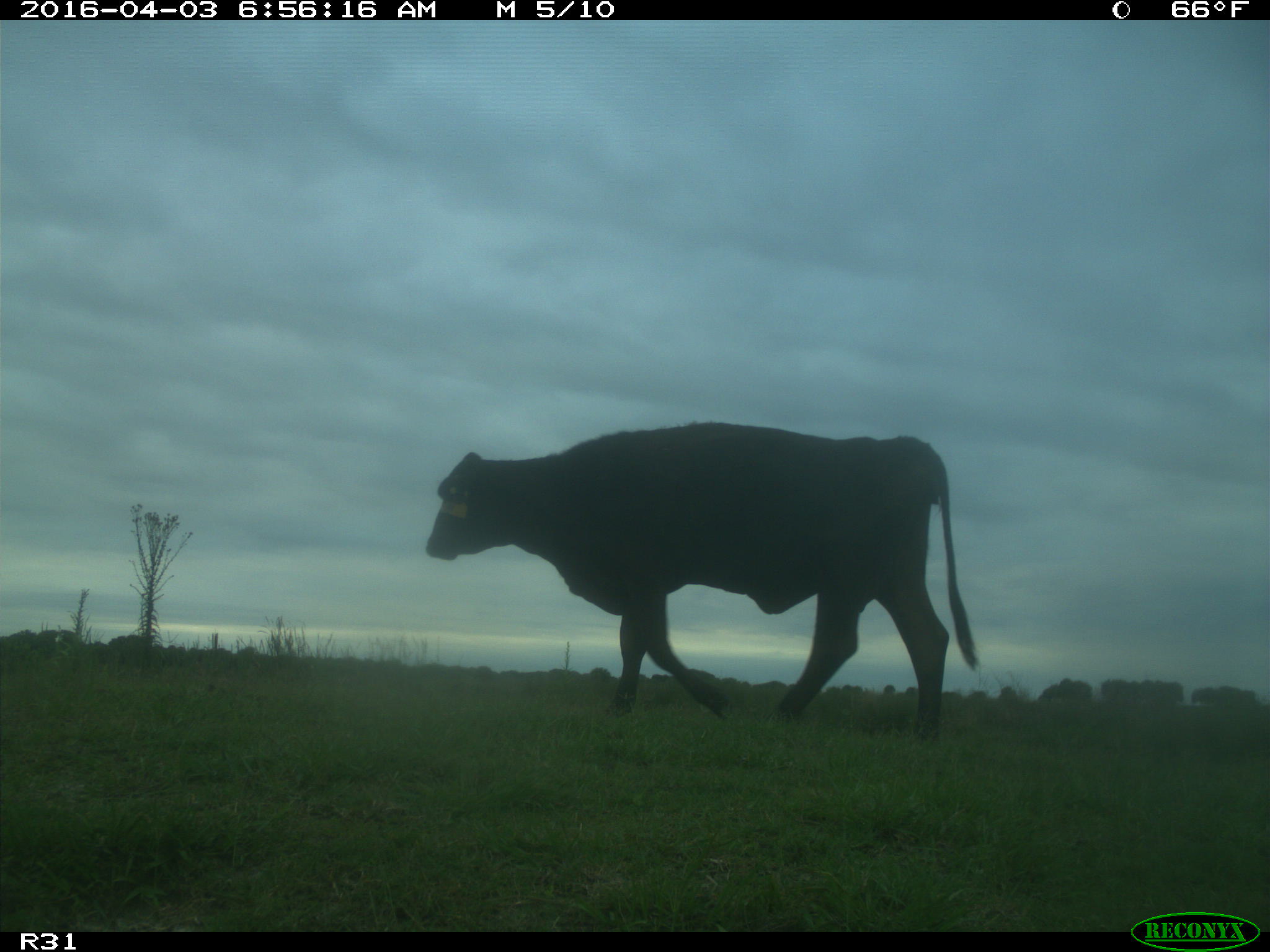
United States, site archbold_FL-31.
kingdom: Animalia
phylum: Chordata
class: Mammalia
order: Artiodactyla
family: Bovidae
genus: Bos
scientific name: Bos taurus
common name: domestic cow